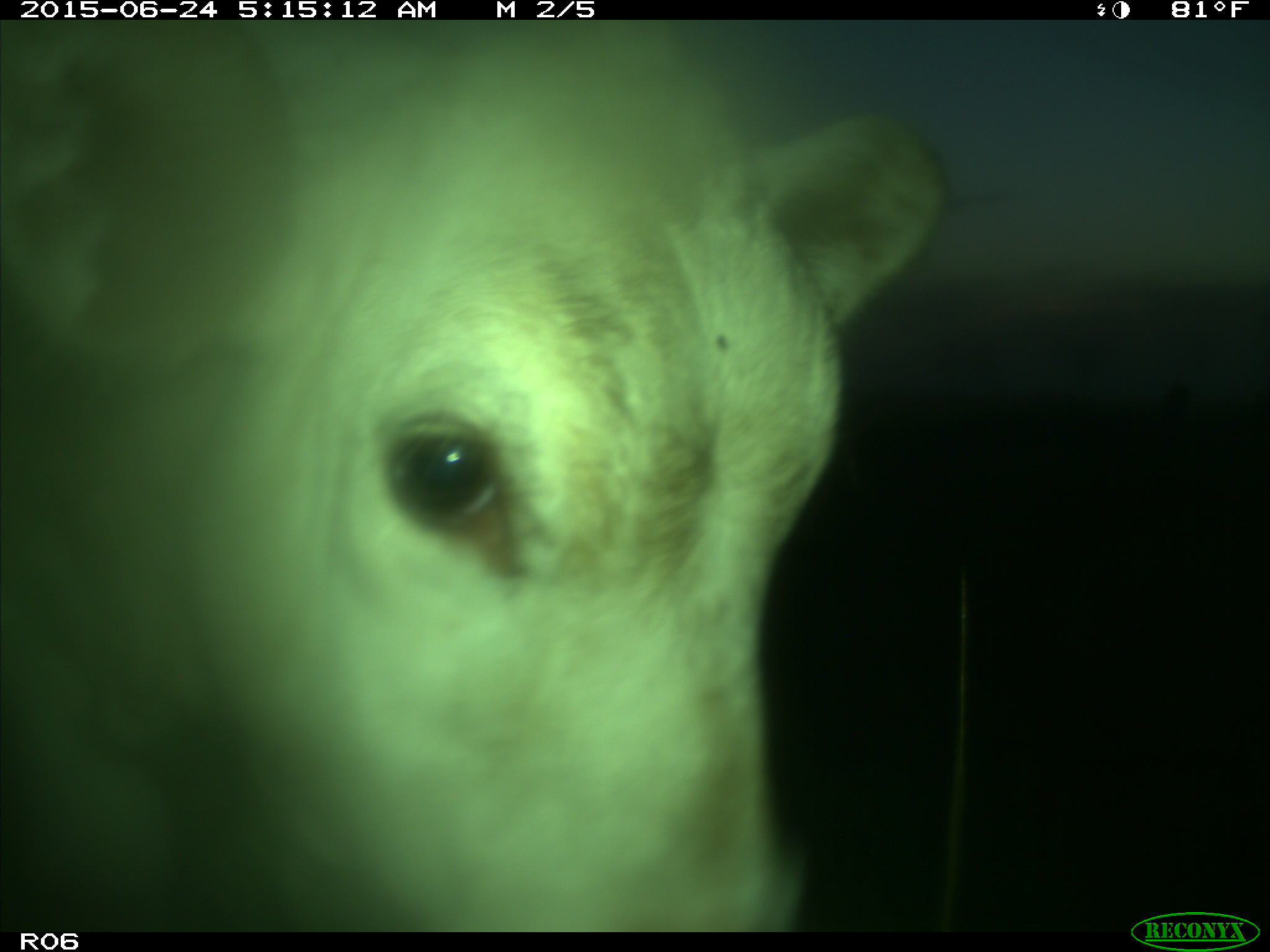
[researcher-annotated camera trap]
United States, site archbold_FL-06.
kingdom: Animalia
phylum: Chordata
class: Mammalia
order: Artiodactyla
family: Bovidae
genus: Bos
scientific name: Bos taurus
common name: domestic cow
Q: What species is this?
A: Bos taurus (domestic cow).